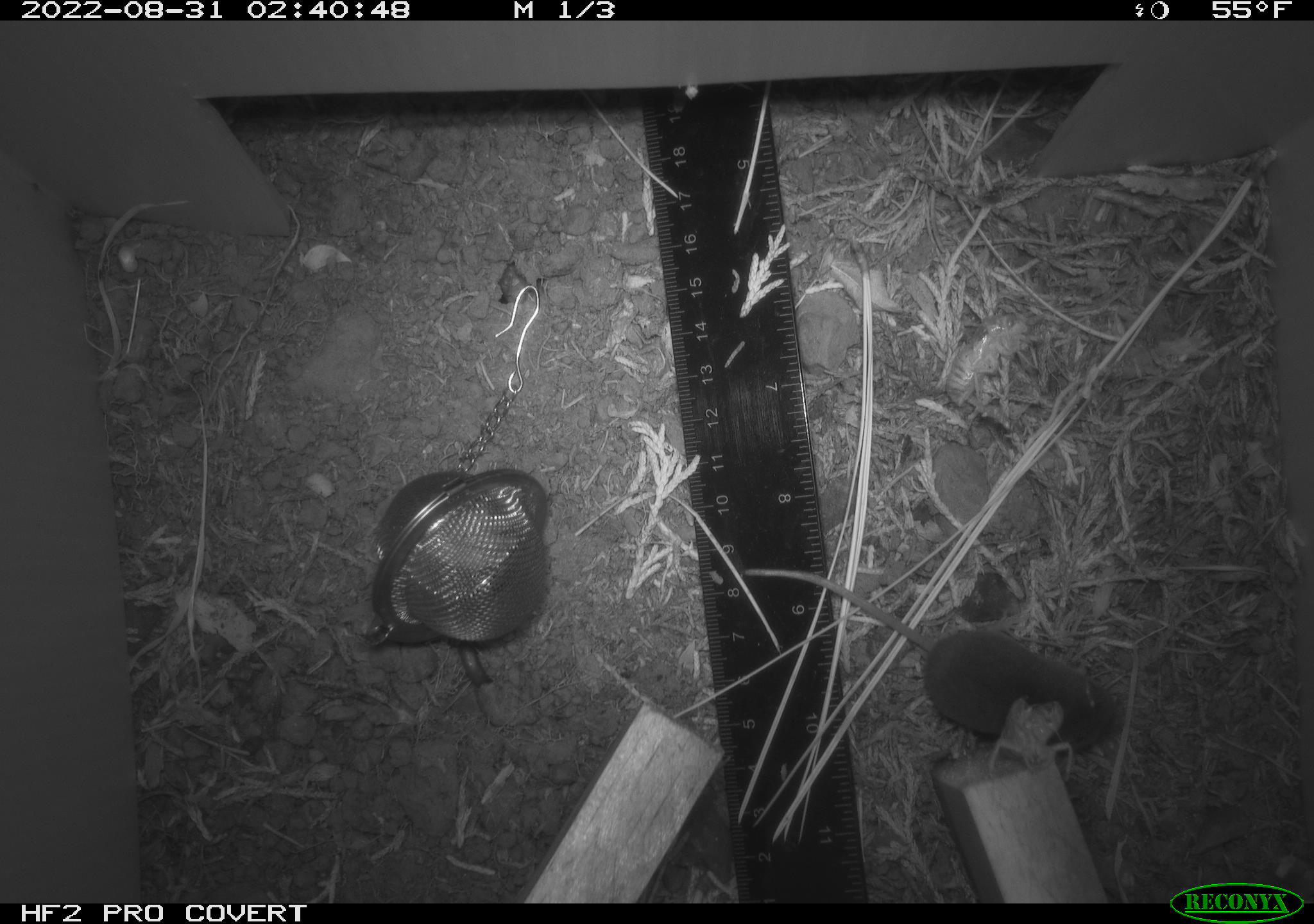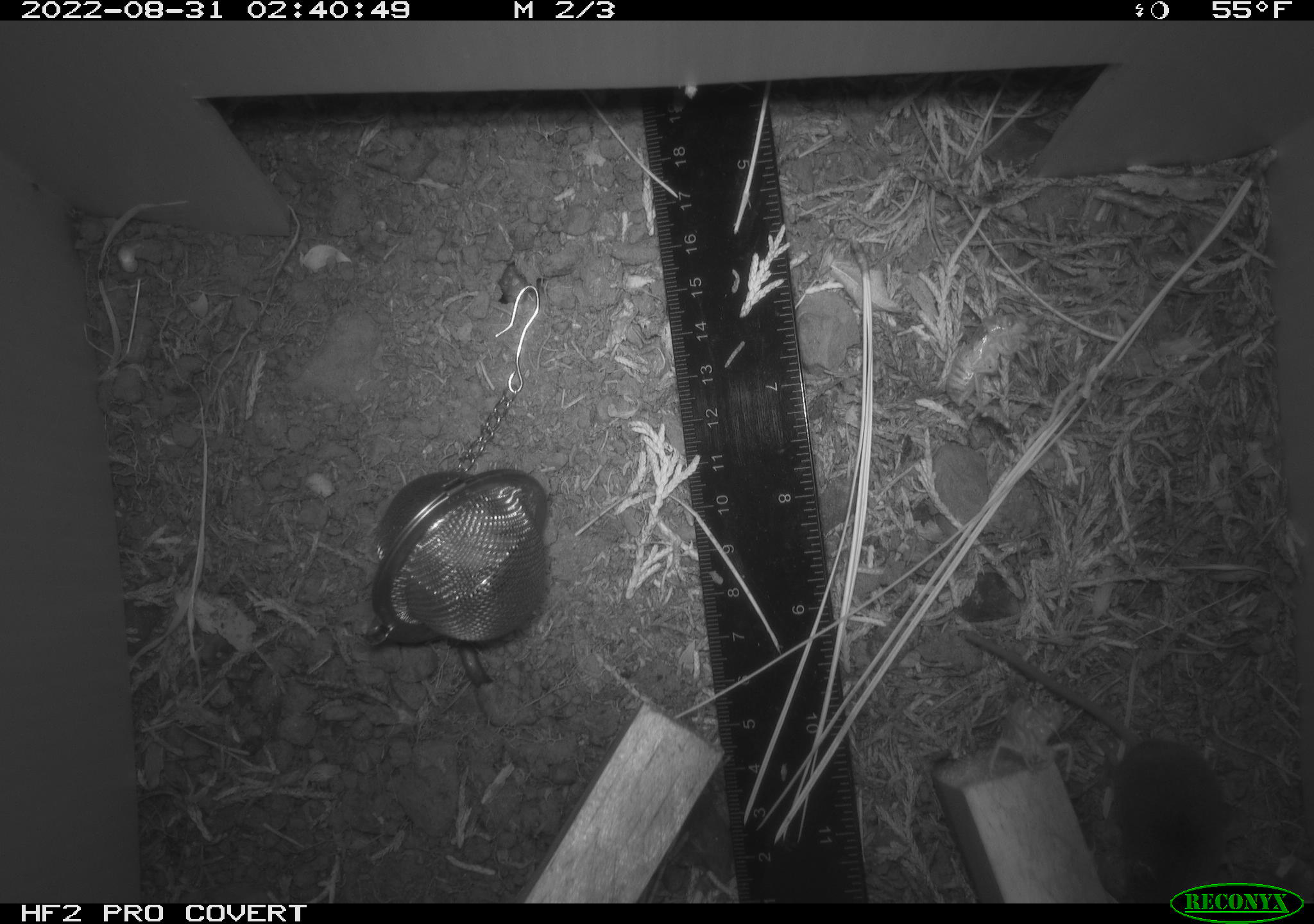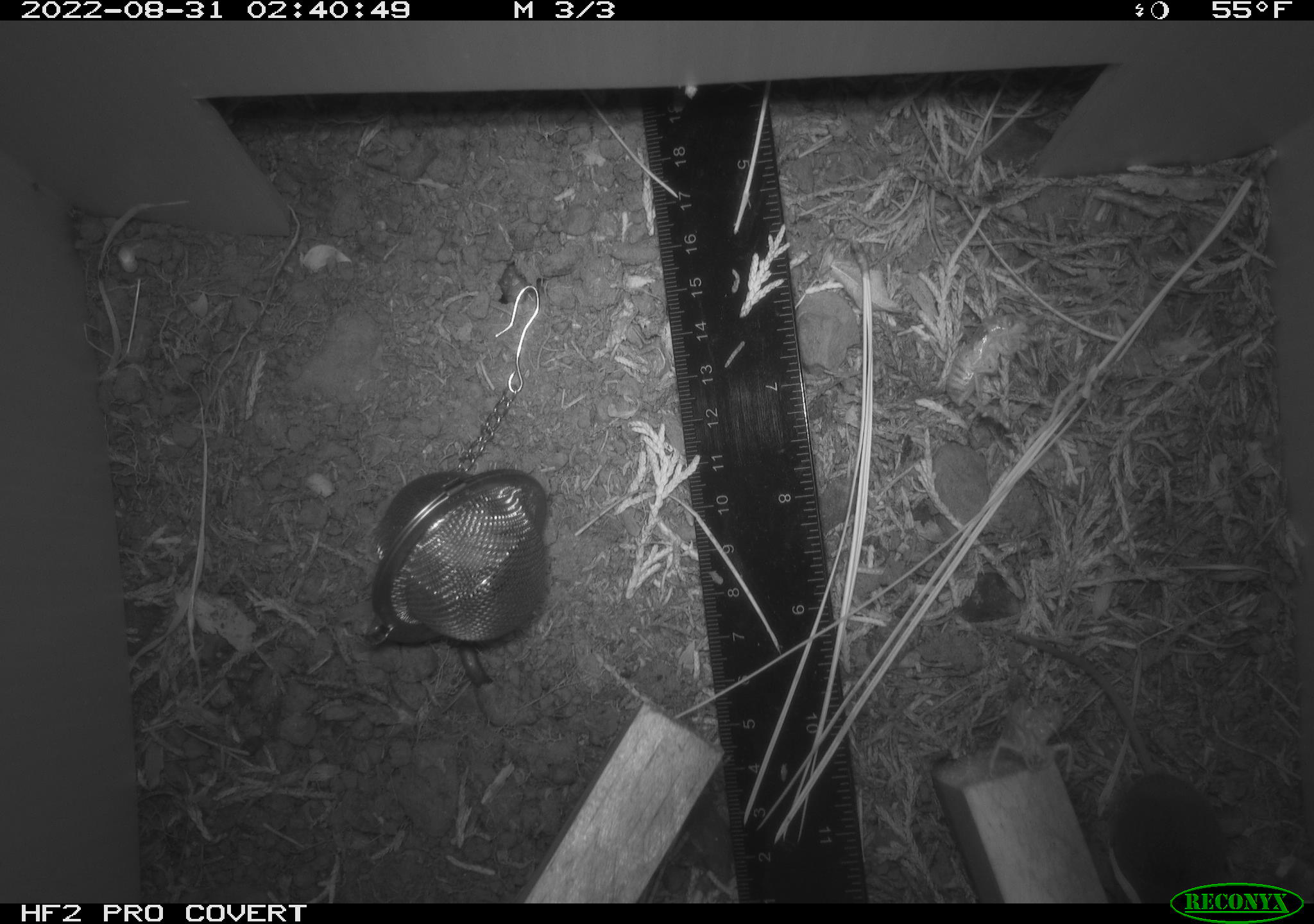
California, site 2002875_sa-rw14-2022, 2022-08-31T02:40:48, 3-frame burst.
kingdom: Animalia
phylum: Chordata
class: Mammalia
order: Eulipotyphla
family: Soricidae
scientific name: Soricidae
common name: shrews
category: soricidae family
Soricidae family (shrews) (Soricidae).